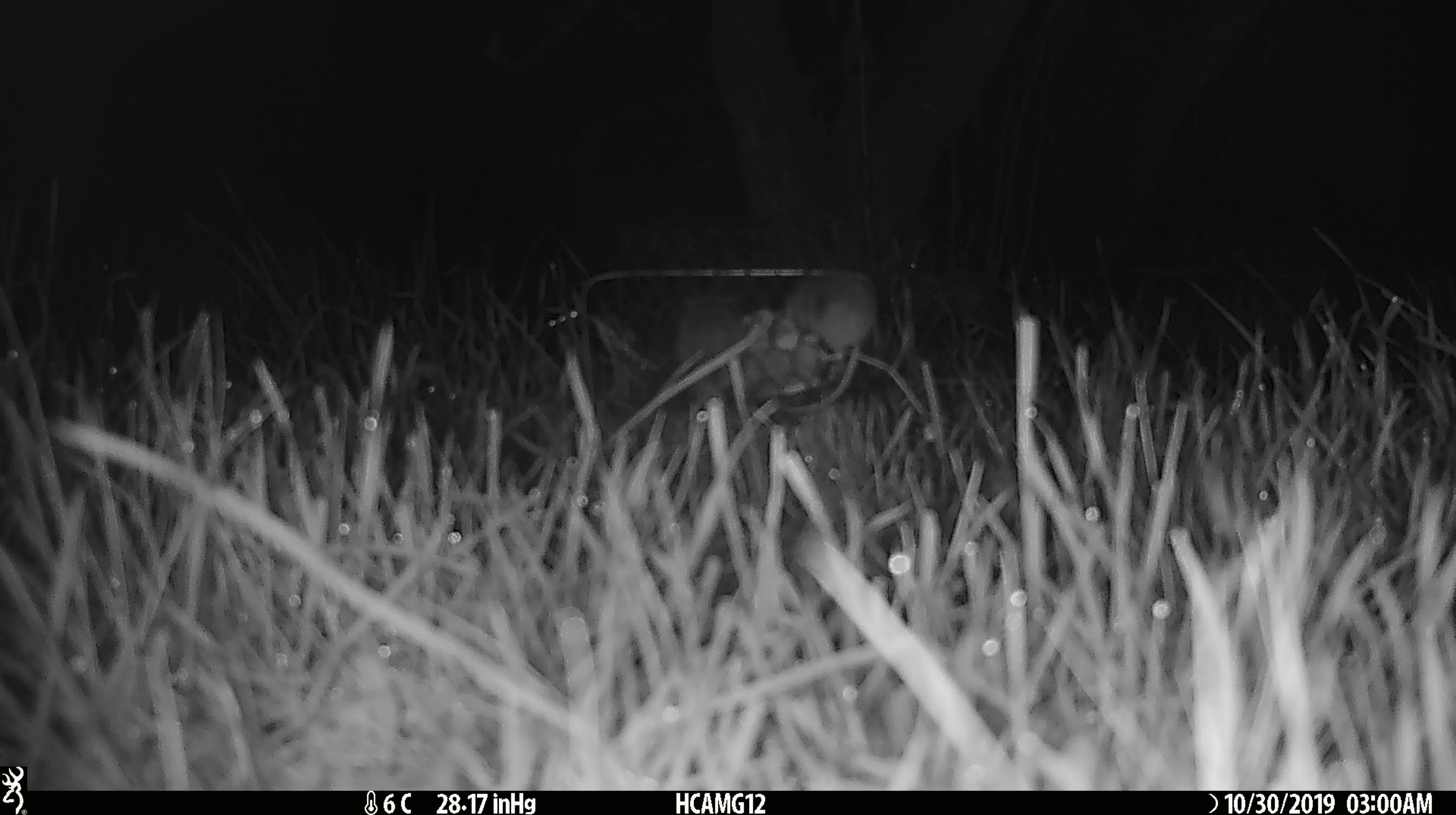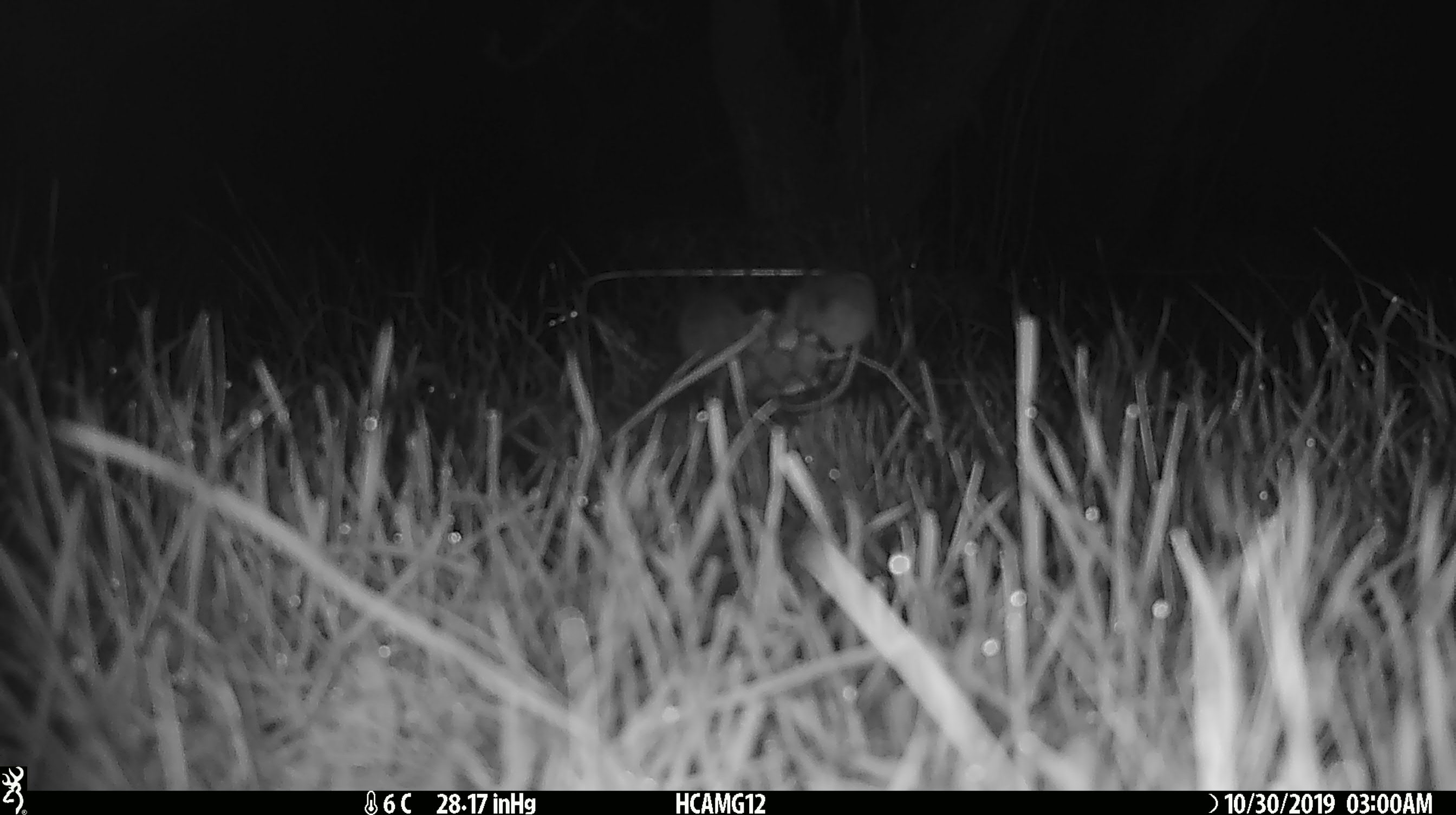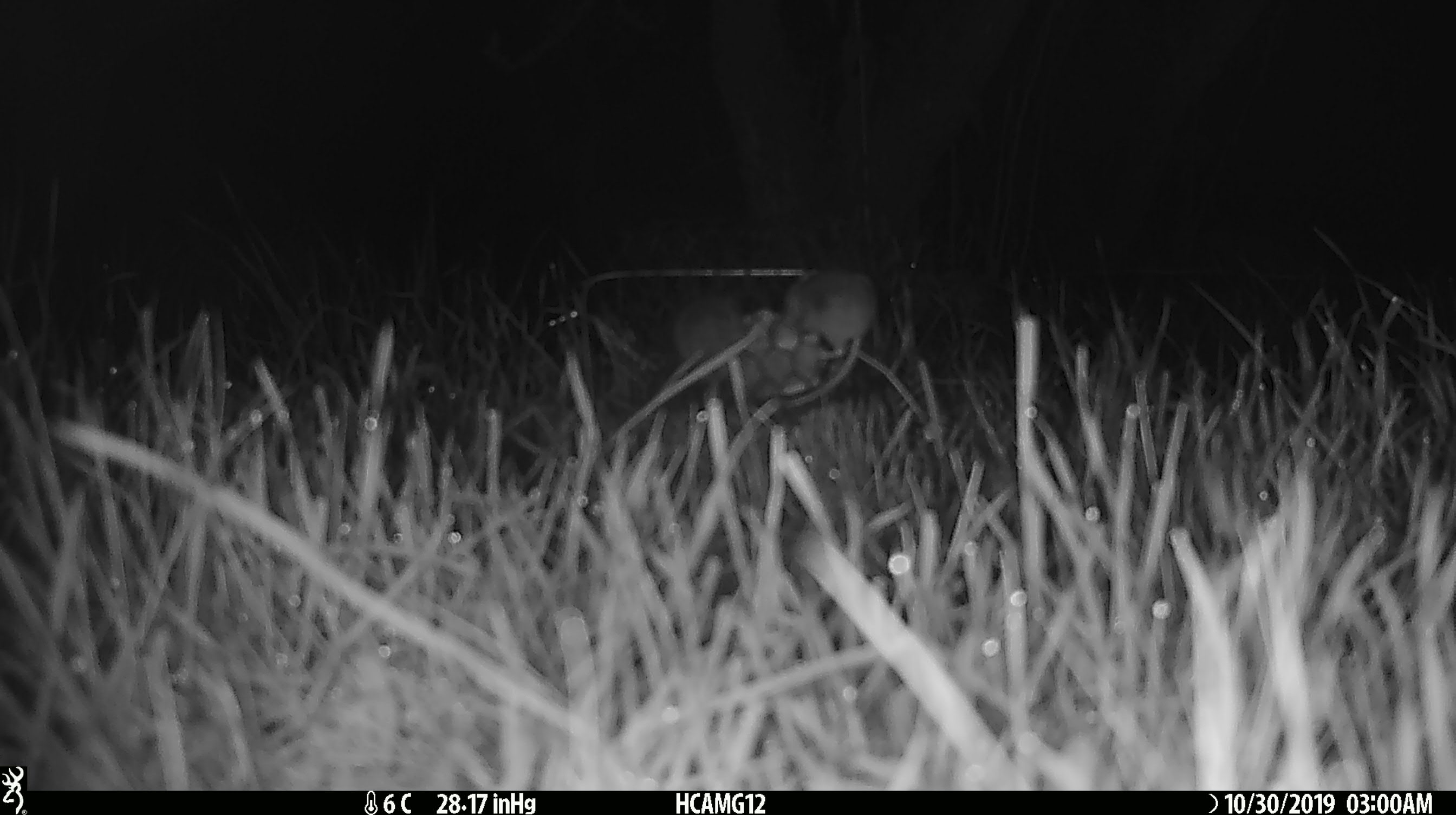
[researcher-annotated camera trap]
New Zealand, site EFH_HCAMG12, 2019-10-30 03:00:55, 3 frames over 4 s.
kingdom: Animalia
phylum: Chordata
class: Mammalia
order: Rodentia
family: Muridae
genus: Mus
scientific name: Mus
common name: mouse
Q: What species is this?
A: Mouse (Mus).